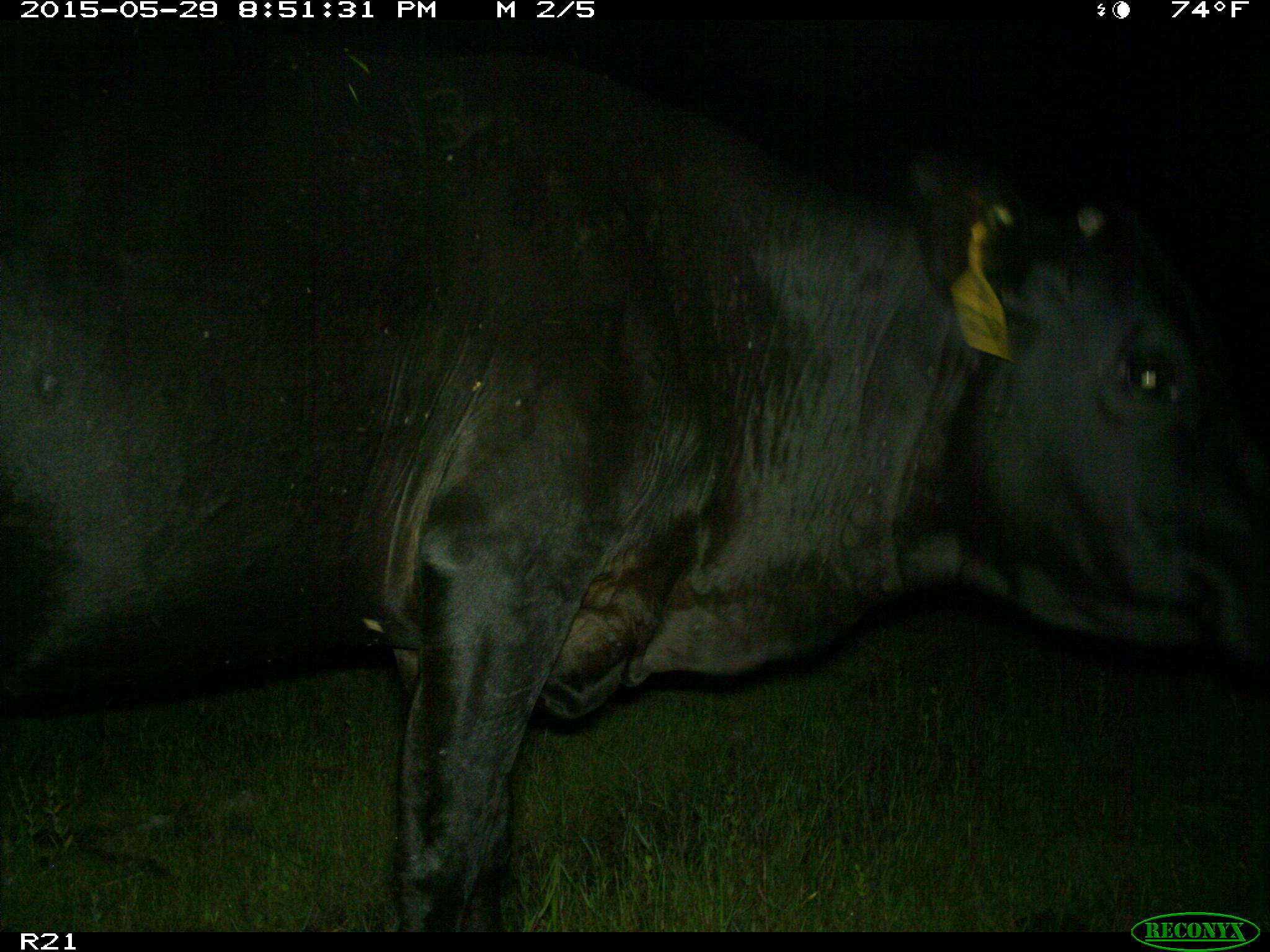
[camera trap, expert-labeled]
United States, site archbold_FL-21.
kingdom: Animalia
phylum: Chordata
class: Mammalia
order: Artiodactyla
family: Bovidae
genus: Bos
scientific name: Bos taurus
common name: domestic cow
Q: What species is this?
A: Bos taurus (domestic cow).